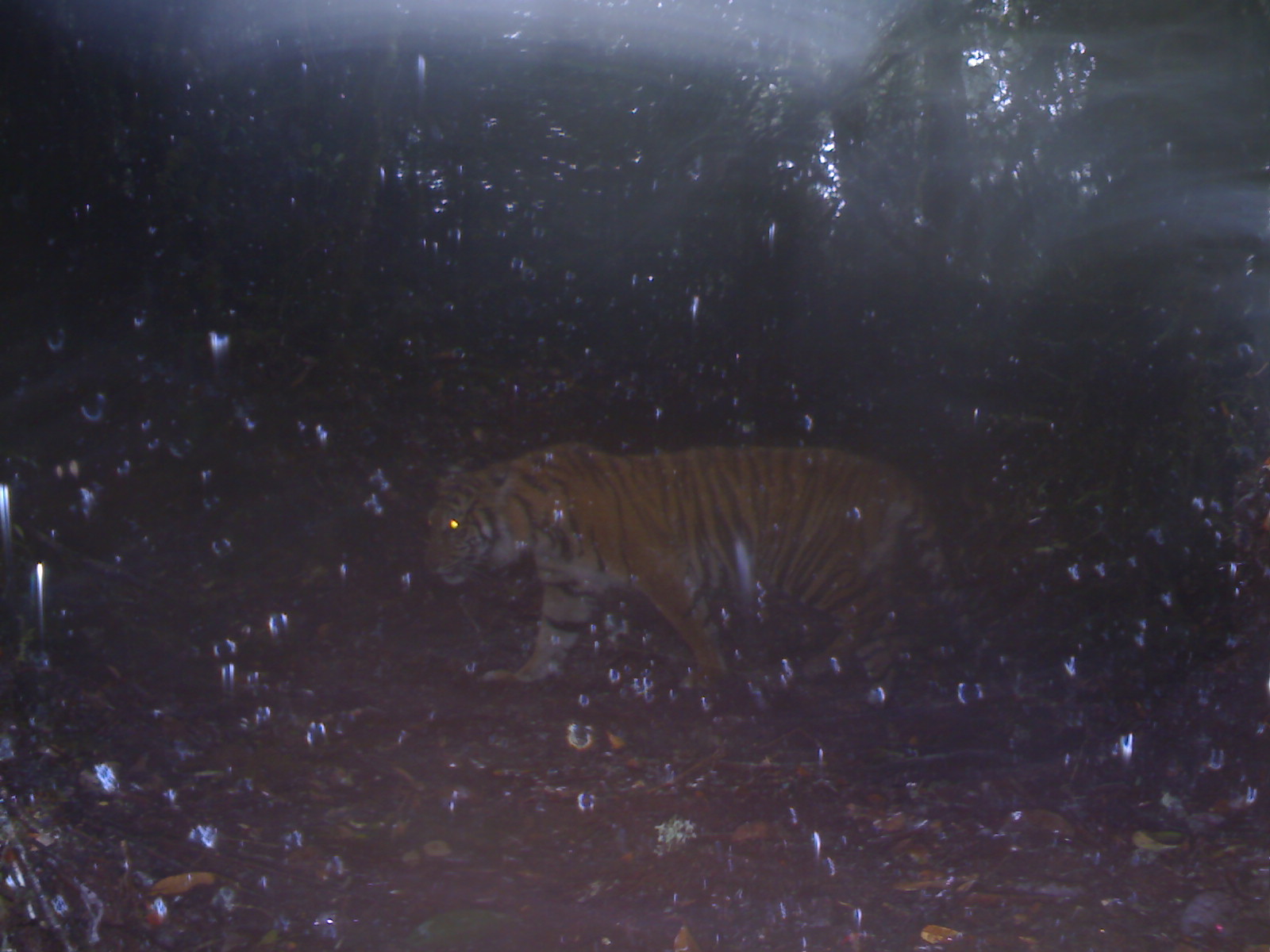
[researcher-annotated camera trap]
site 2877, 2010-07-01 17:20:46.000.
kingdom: Animalia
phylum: Chordata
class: Mammalia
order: Carnivora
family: Felidae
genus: Panthera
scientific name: Panthera tigris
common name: tiger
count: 1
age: adult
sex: female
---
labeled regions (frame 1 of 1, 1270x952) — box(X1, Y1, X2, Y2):
panthera tigris: box(420, 438, 1023, 709)